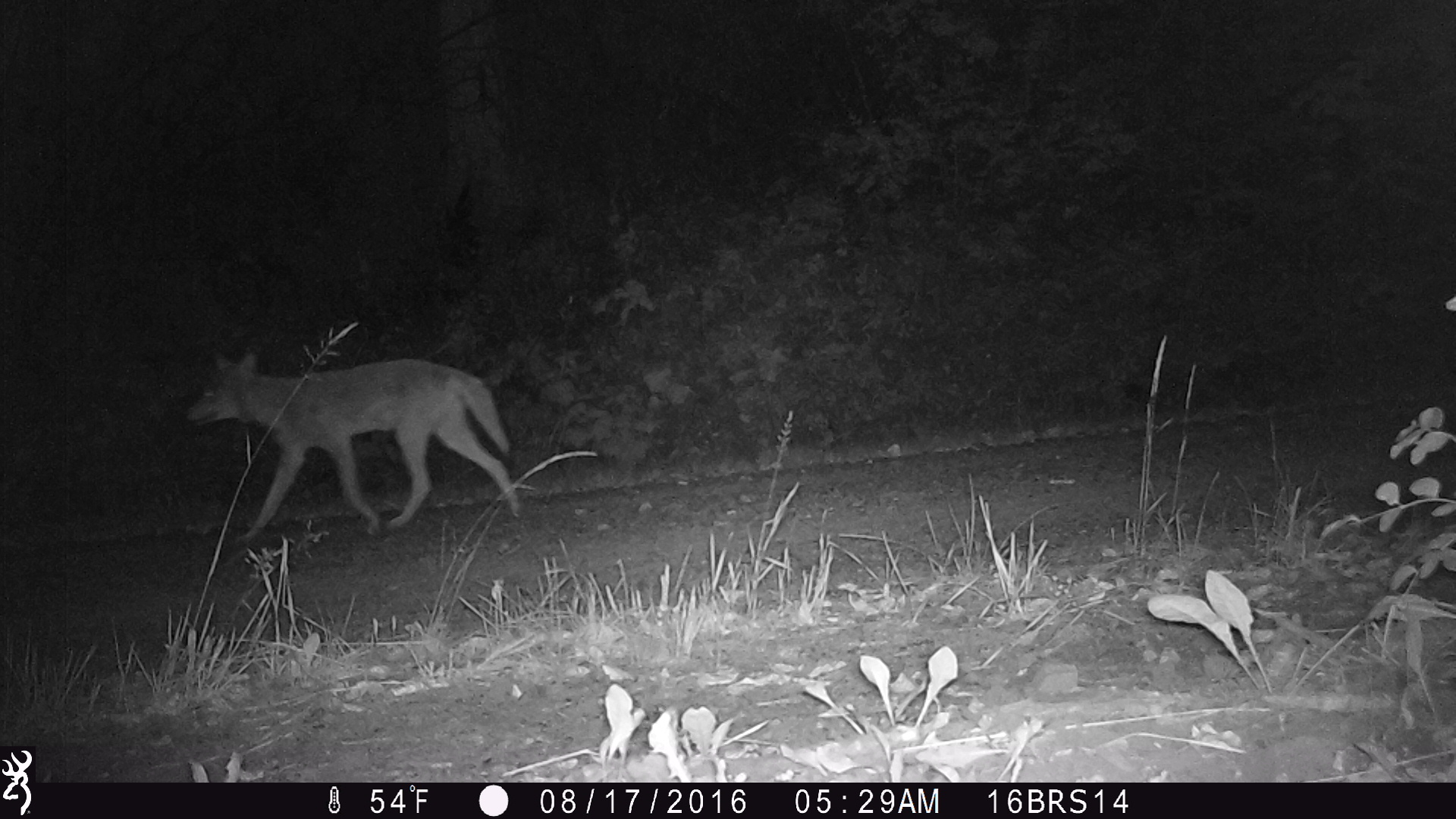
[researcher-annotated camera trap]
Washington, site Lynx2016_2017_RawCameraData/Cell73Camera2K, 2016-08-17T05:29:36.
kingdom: Animalia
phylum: Chordata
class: Mammalia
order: Carnivora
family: Canidae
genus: Canis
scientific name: Canis latrans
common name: coyote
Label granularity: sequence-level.